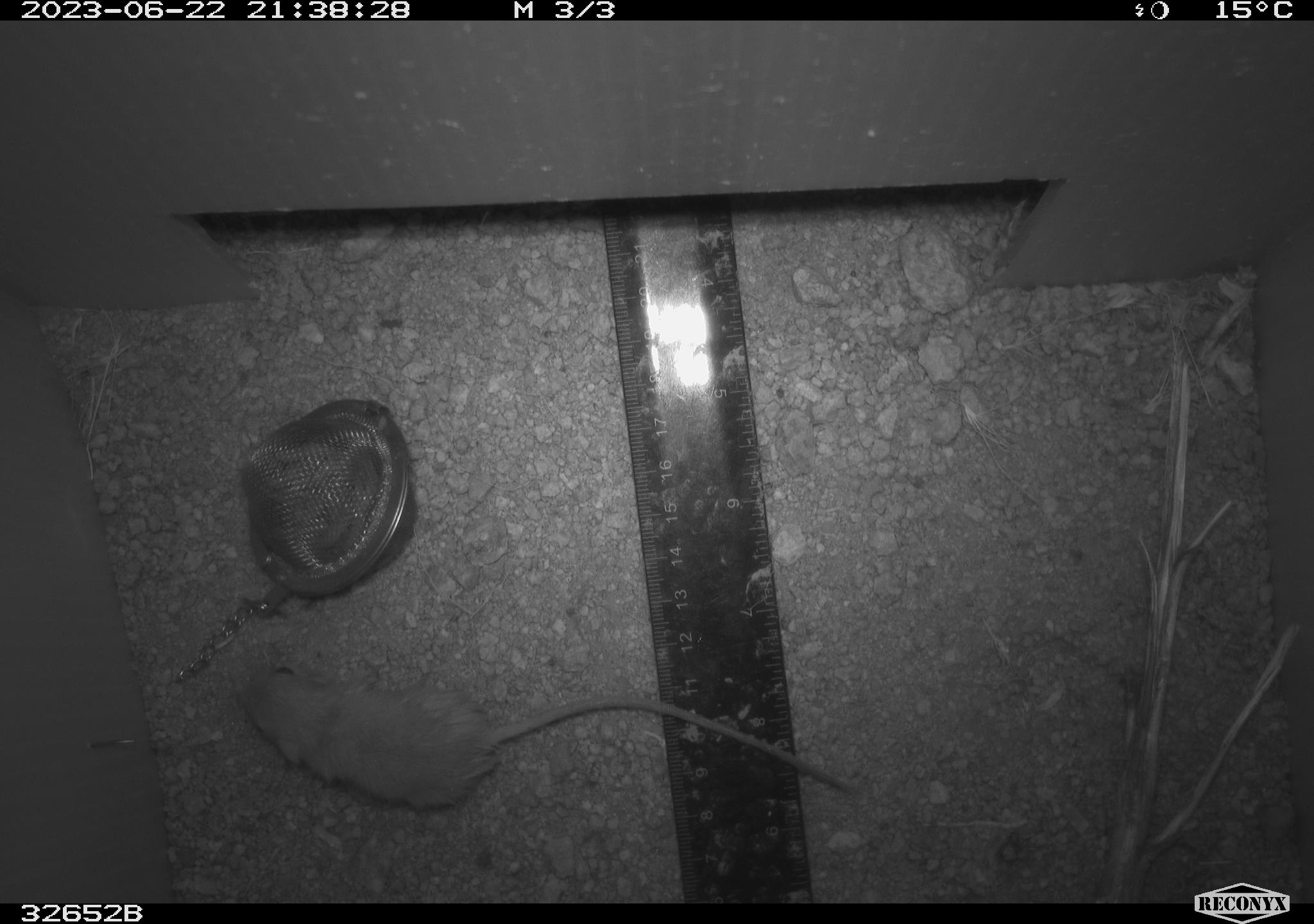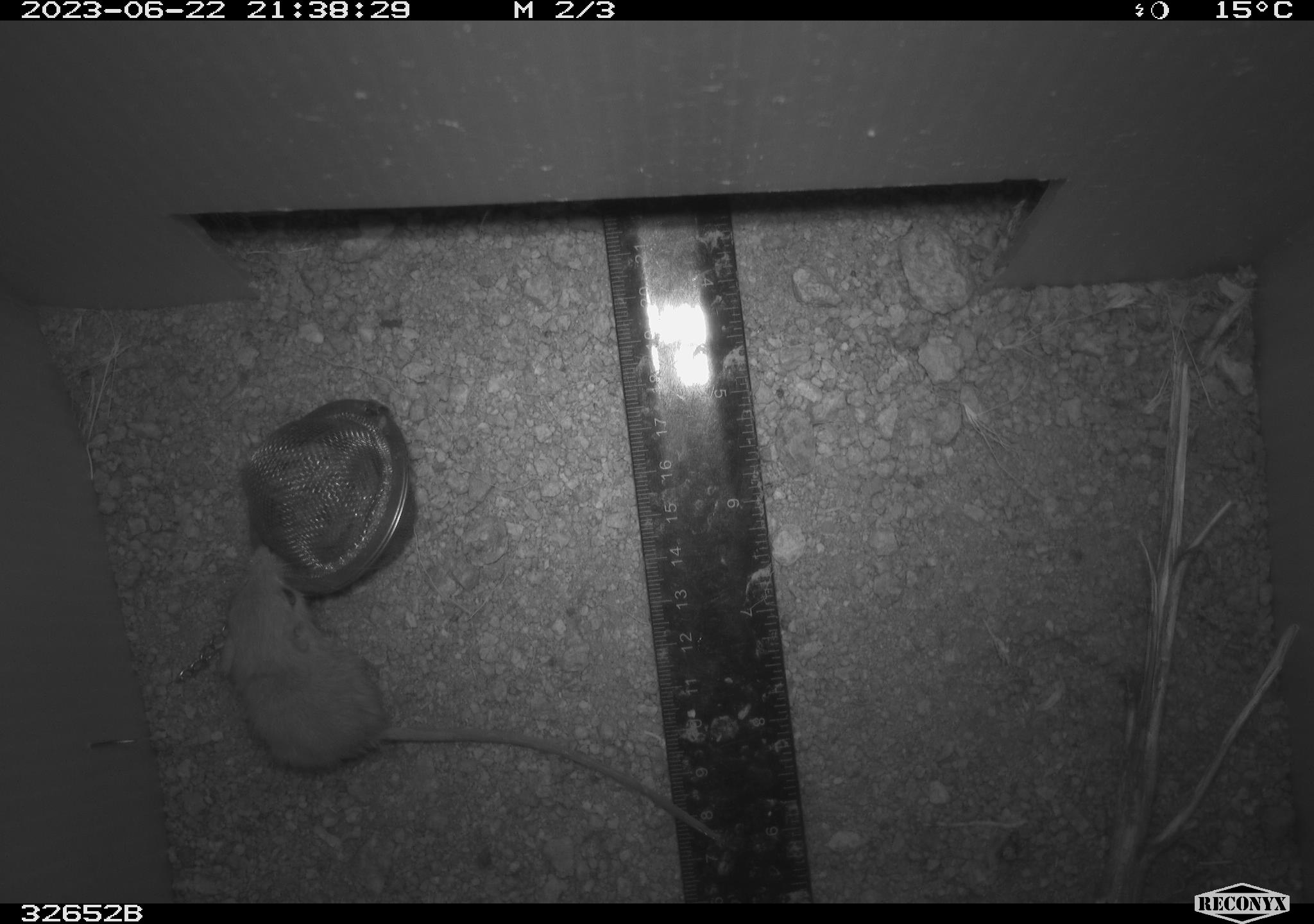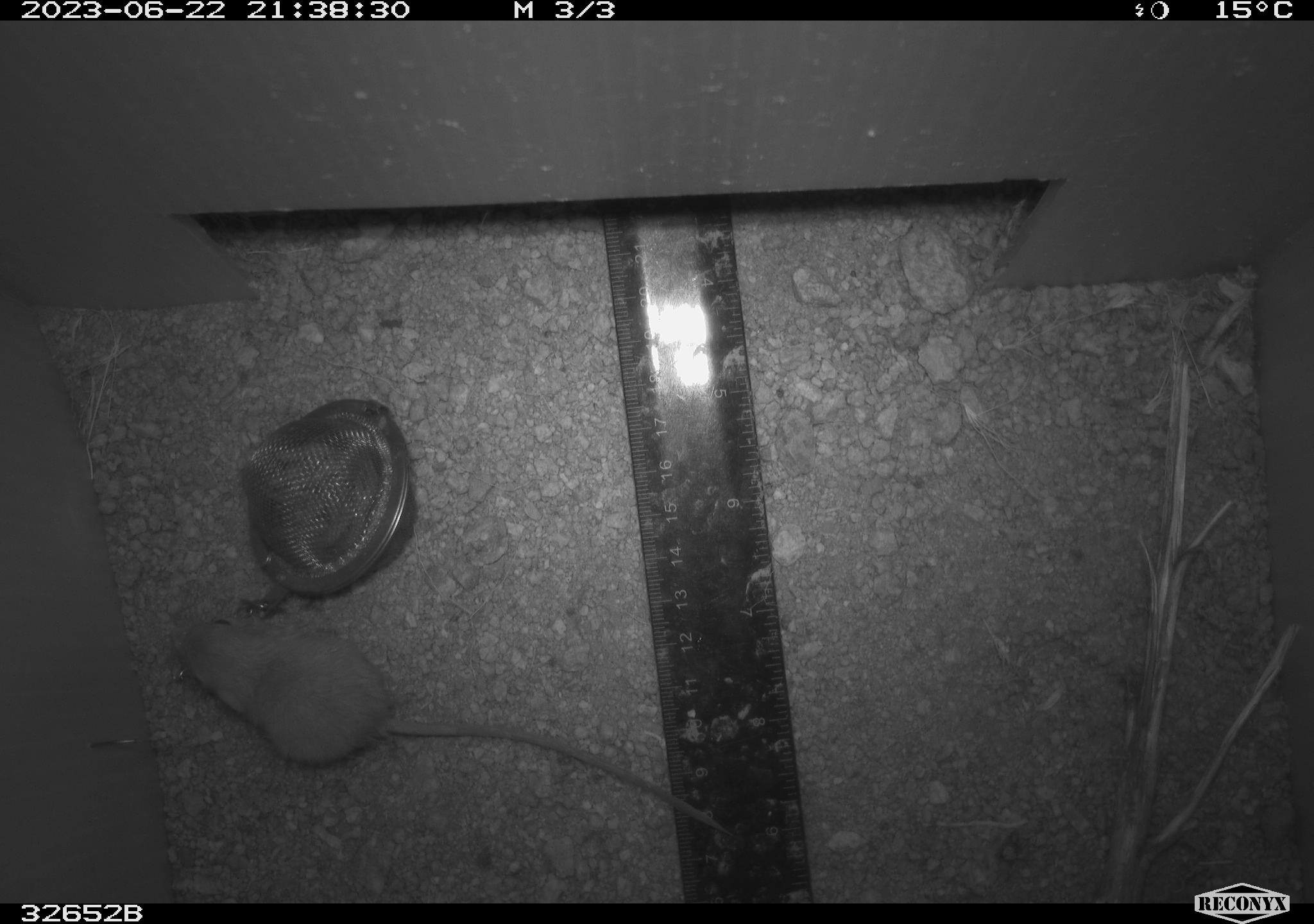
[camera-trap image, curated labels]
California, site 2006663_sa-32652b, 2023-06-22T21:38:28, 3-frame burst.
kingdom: Animalia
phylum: Chordata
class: Mammalia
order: Rodentia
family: Heteromyidae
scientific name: Heteromyidae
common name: kangaroo rats and pocket mice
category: heteromyidae family